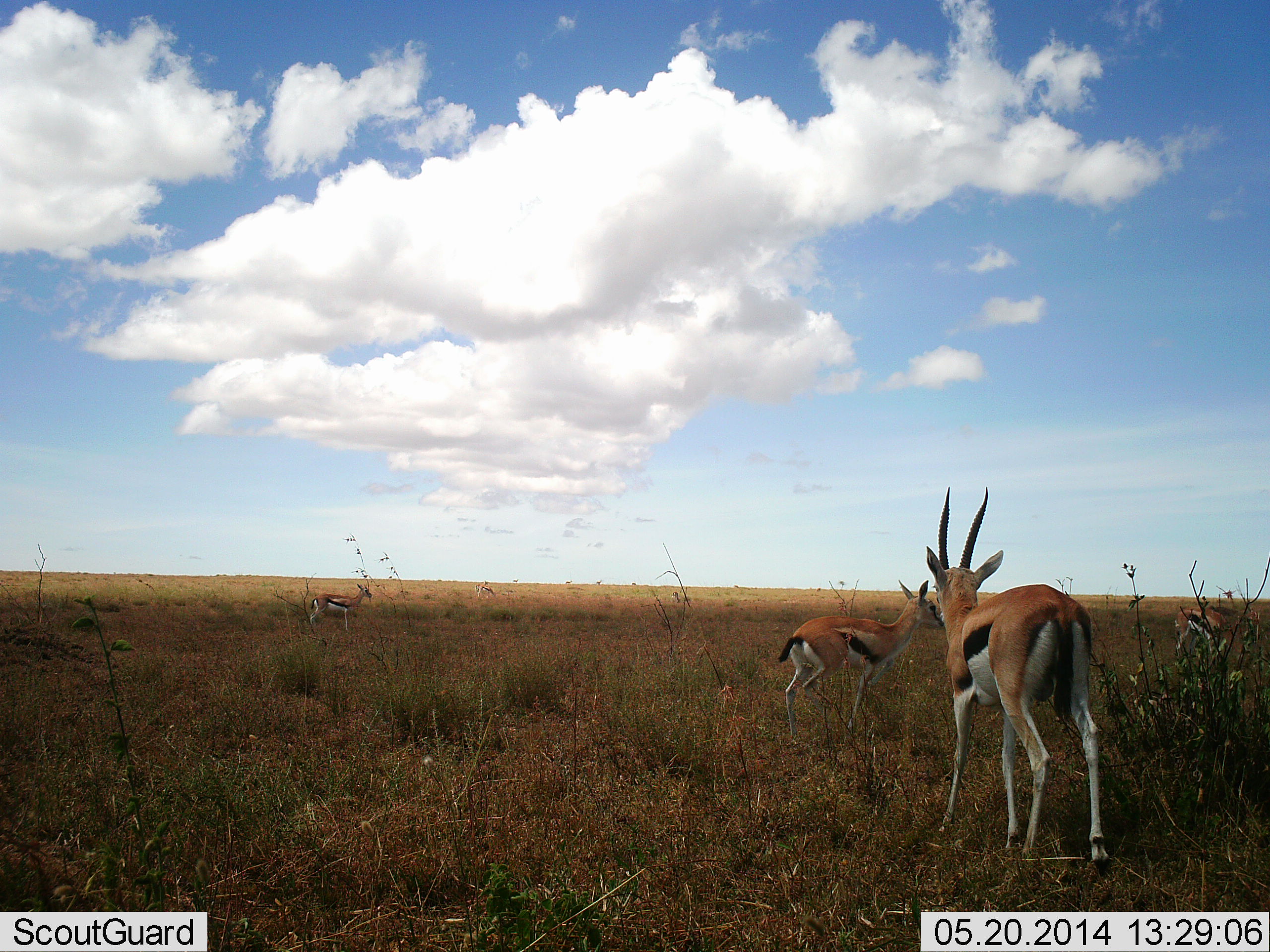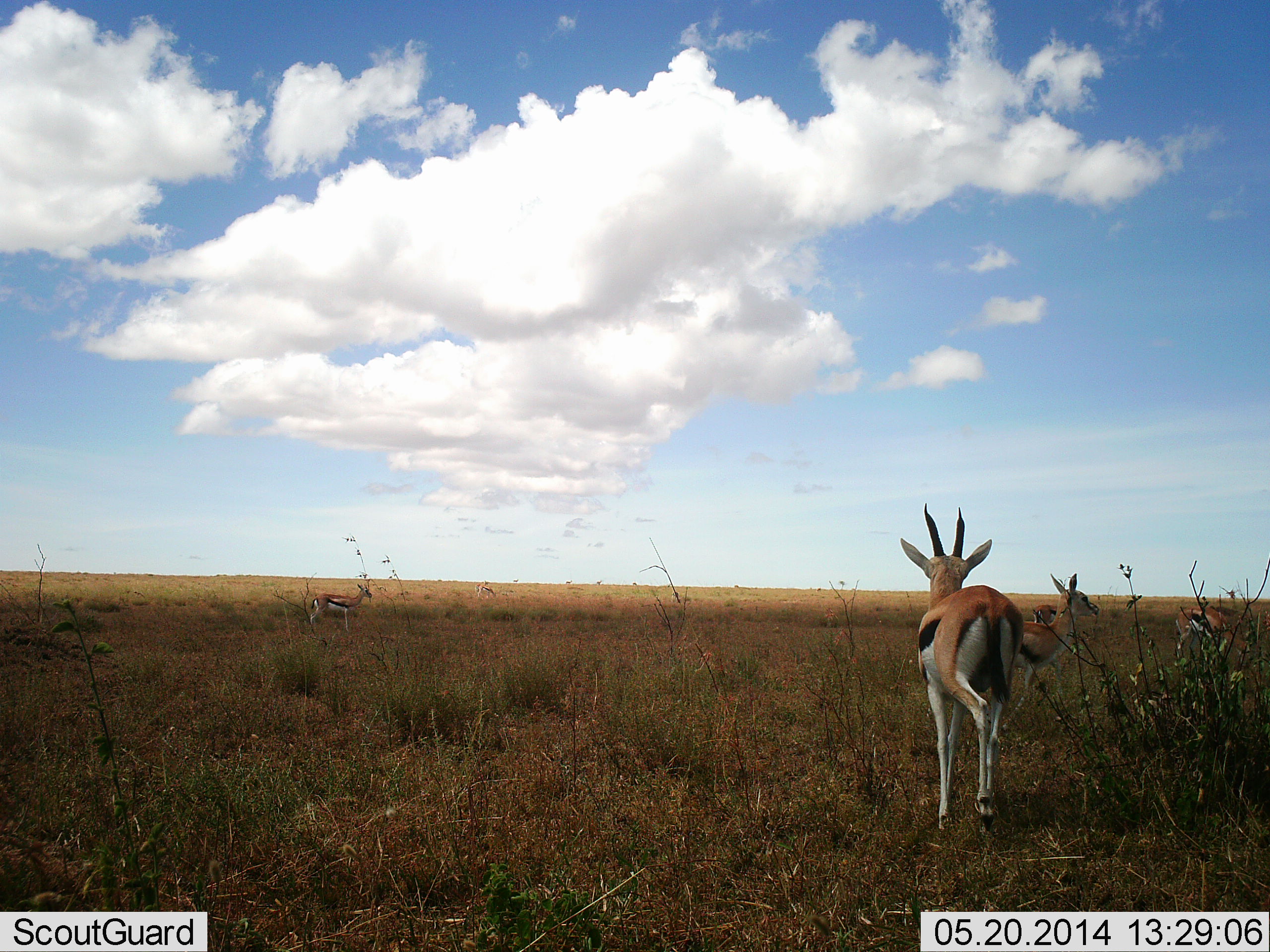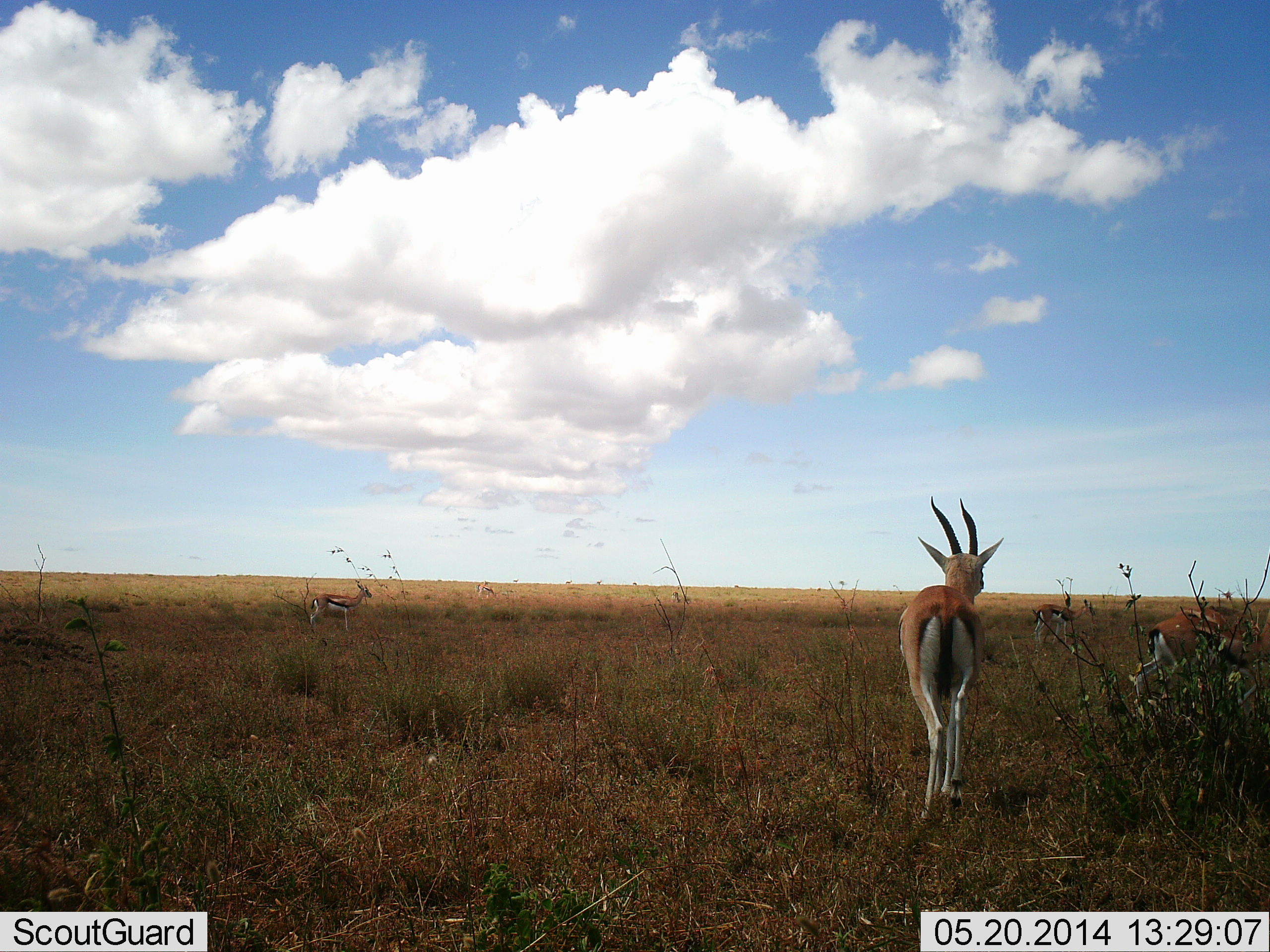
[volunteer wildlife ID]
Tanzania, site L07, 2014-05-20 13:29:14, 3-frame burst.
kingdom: Animalia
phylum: Chordata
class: Mammalia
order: Artiodactyla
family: Bovidae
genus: Eudorcas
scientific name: Eudorcas thomsonii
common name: thomson's gazelle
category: gazellethomsons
Gazellethomsons (thomson's gazelle) (Eudorcas thomsonii), count 4. Behavior (volunteer vote fractions): standing 56%, resting 0%, moving 76%, interacting 0%. Young present (vote fraction): 13%. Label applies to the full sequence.